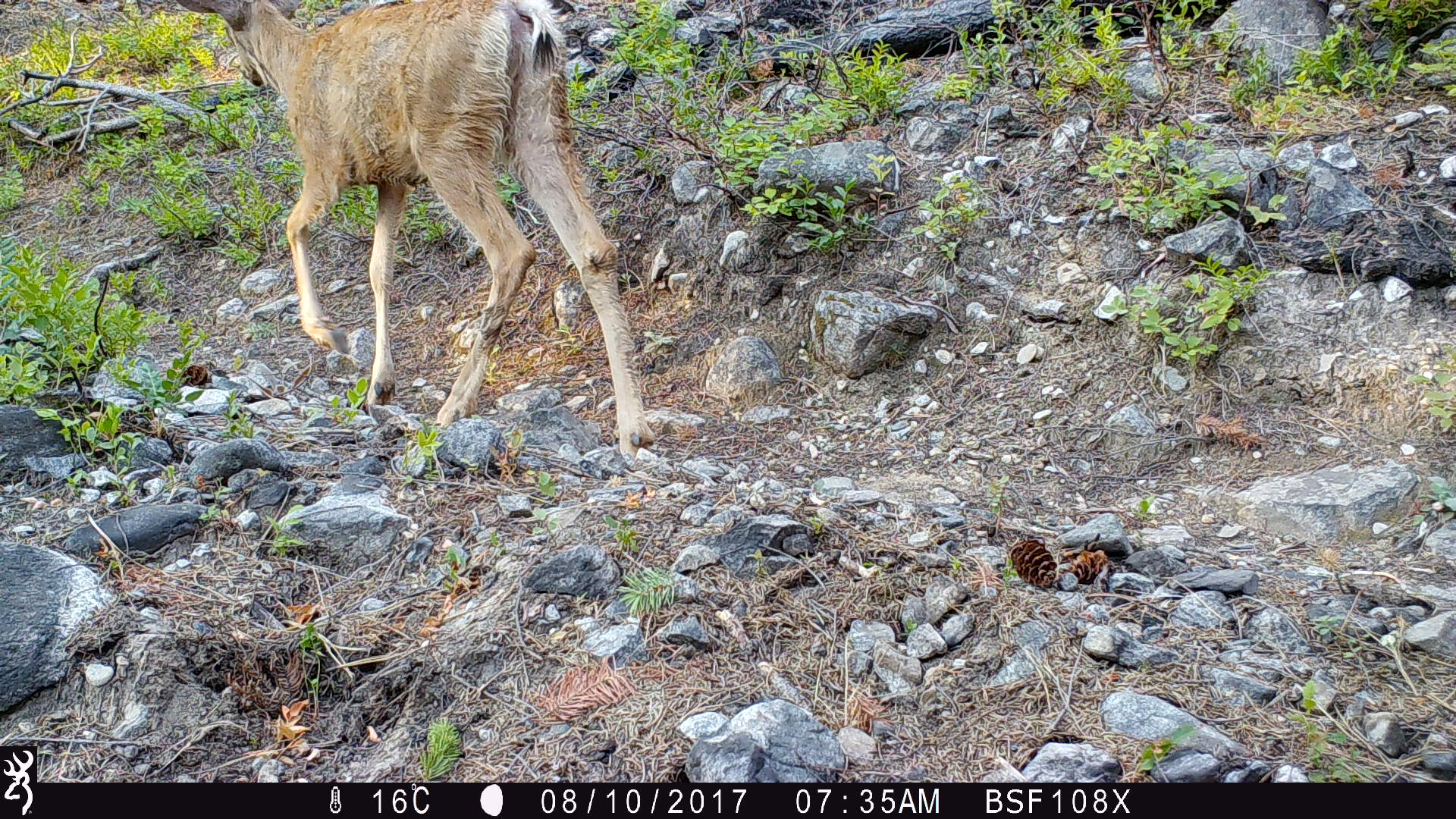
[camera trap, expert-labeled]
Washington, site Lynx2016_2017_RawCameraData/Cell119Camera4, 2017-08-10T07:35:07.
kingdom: Animalia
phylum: Chordata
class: Mammalia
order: Artiodactyla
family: Cervidae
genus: Odocoileus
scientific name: Odocoileus hemionus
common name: mule deer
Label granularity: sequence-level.